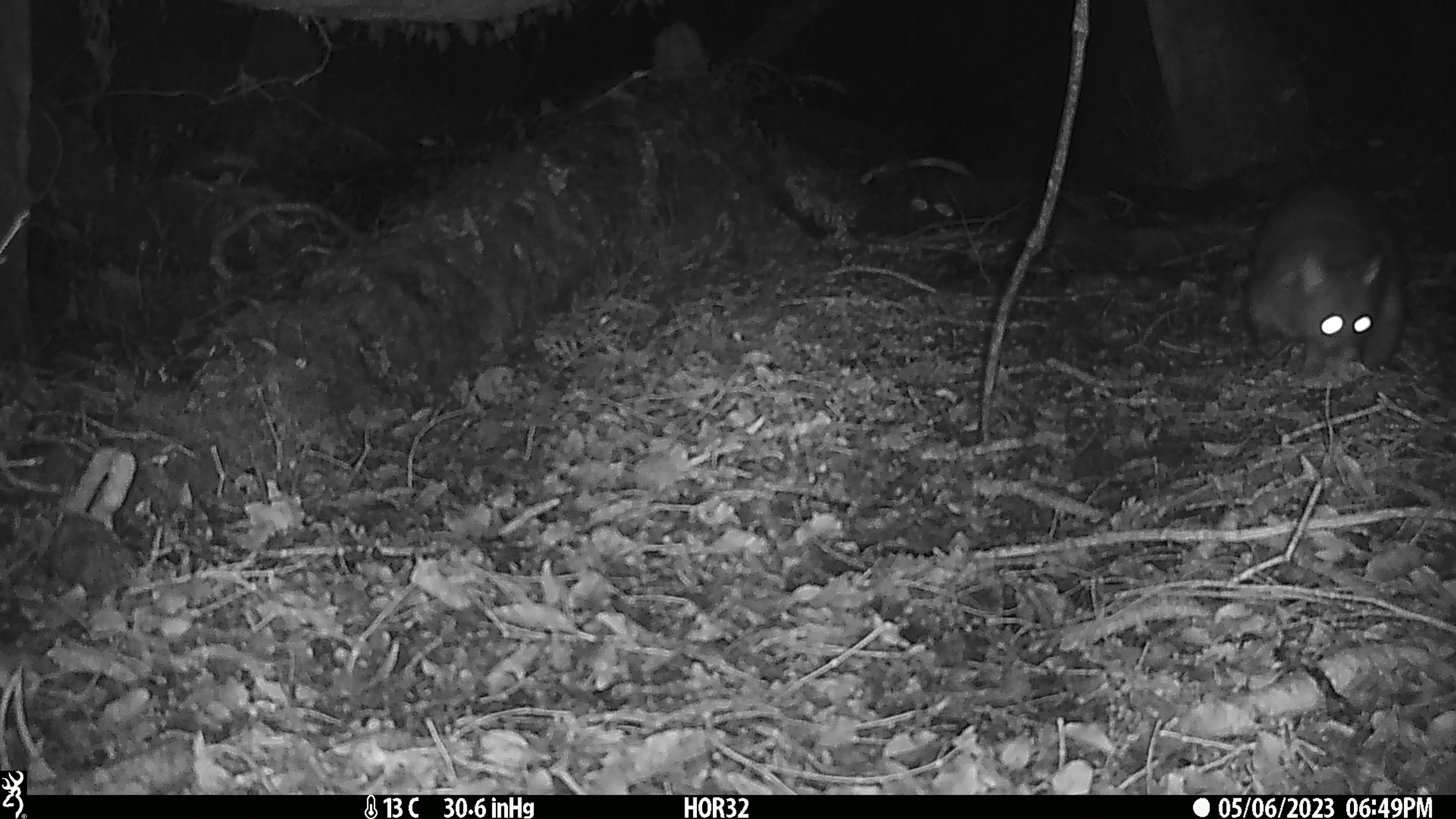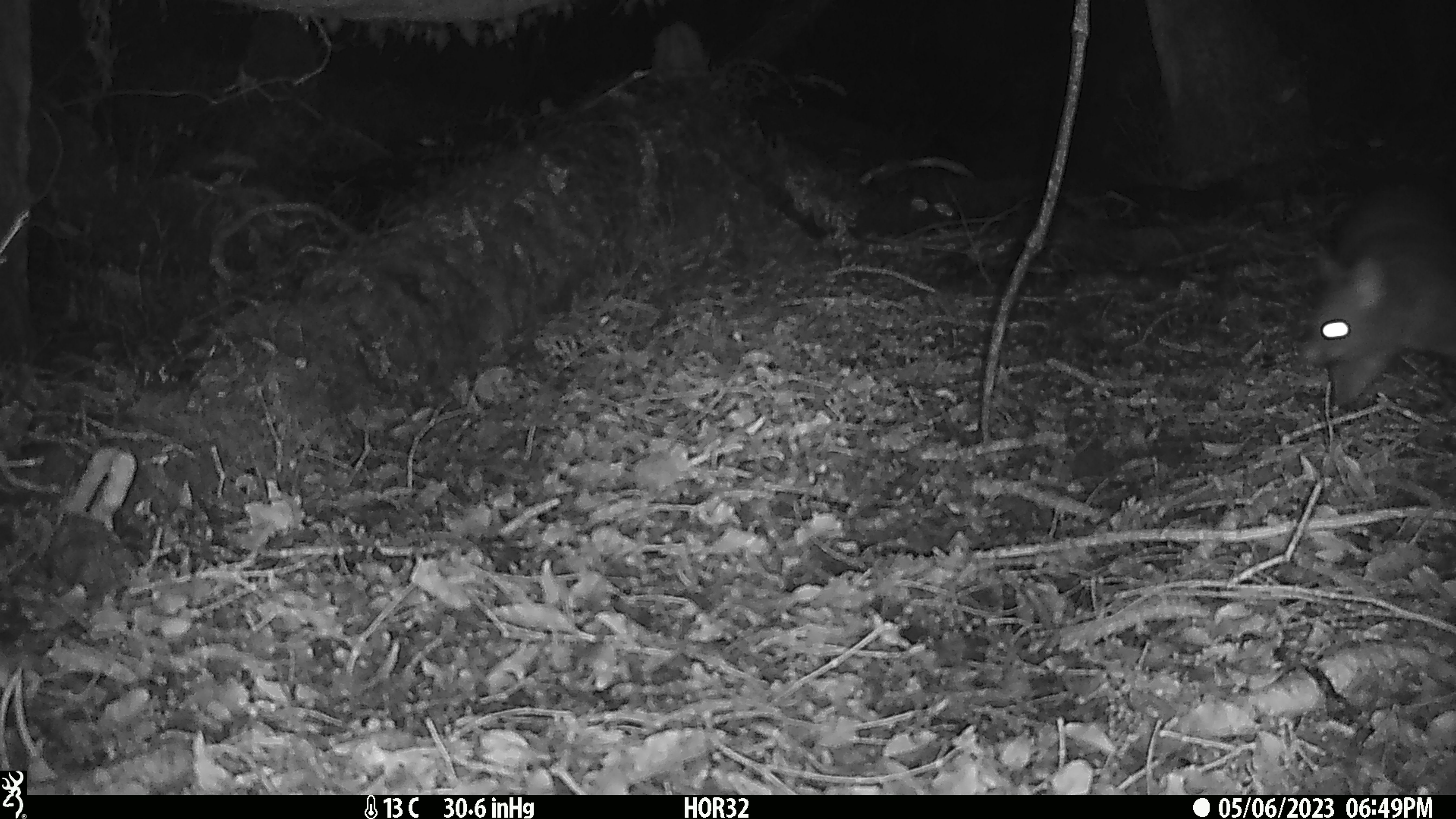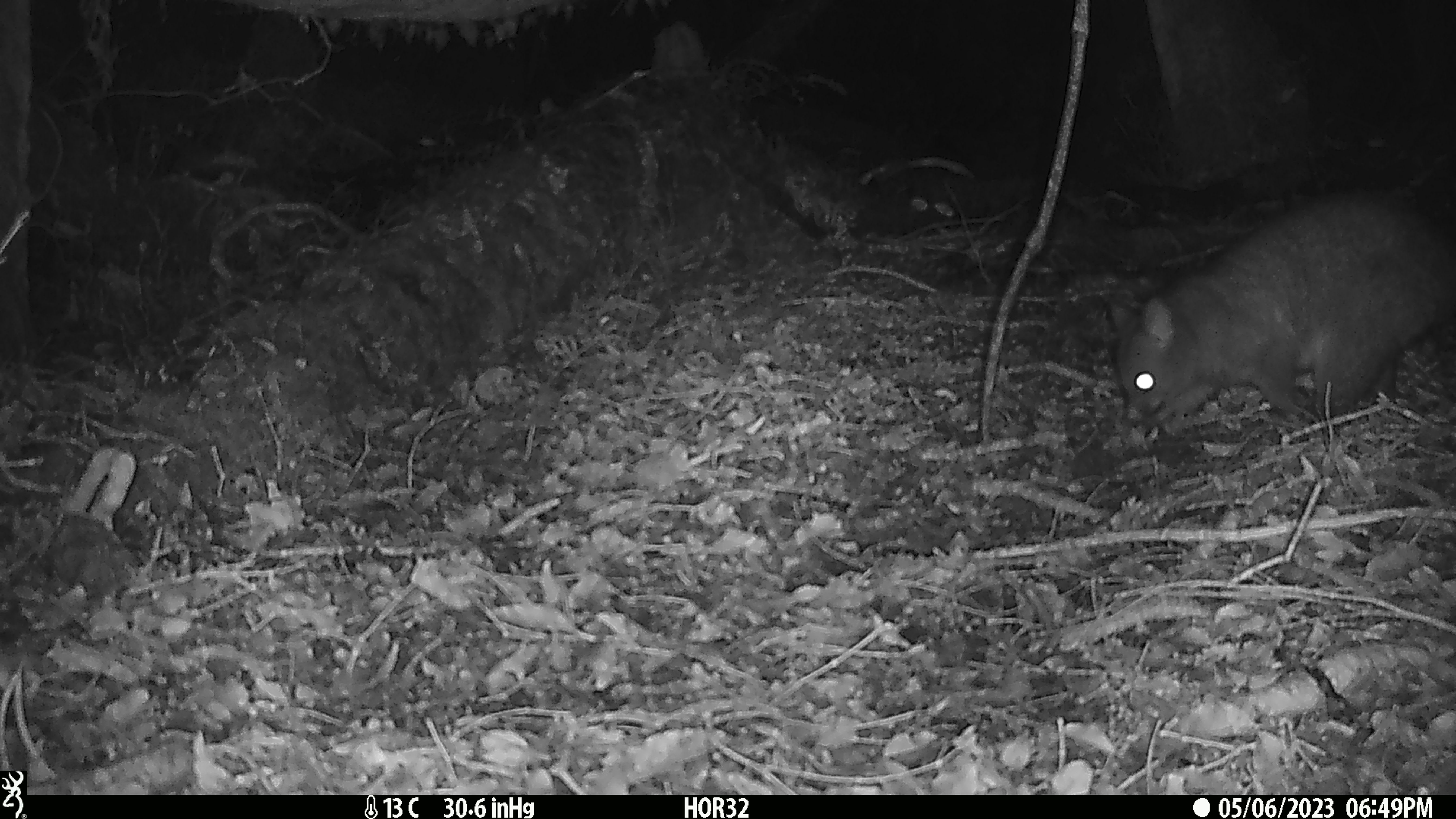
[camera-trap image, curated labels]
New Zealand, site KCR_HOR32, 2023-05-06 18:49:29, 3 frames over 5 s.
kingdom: Animalia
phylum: Chordata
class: Mammalia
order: Diprotodontia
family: Phalangeridae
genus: Trichosurus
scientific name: Trichosurus vulpecula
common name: common brushtail possum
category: possum